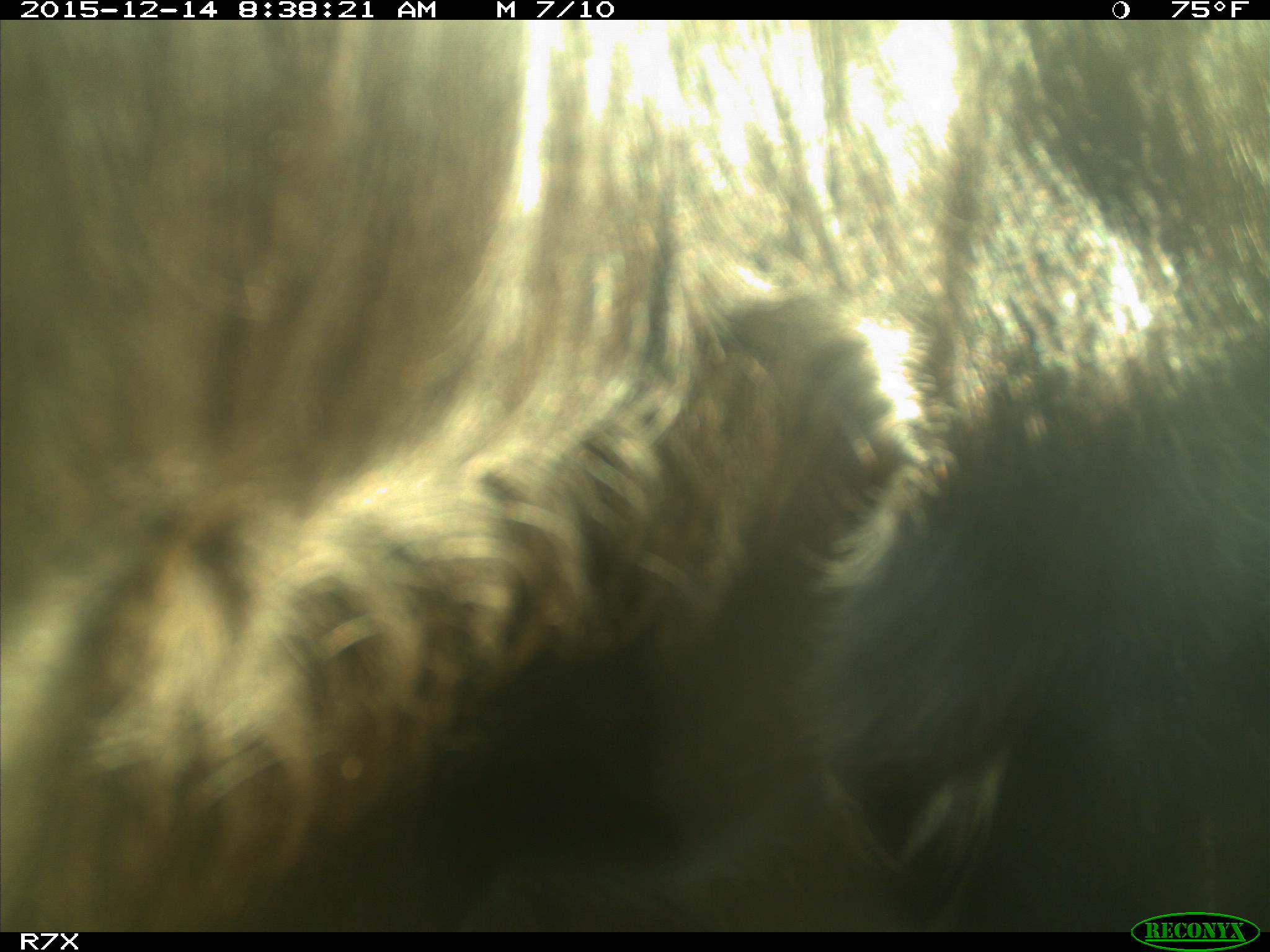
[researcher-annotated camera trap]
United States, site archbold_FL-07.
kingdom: Animalia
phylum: Chordata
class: Mammalia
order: Artiodactyla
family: Bovidae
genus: Bos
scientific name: Bos taurus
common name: domestic cow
Bos taurus (domestic cow).